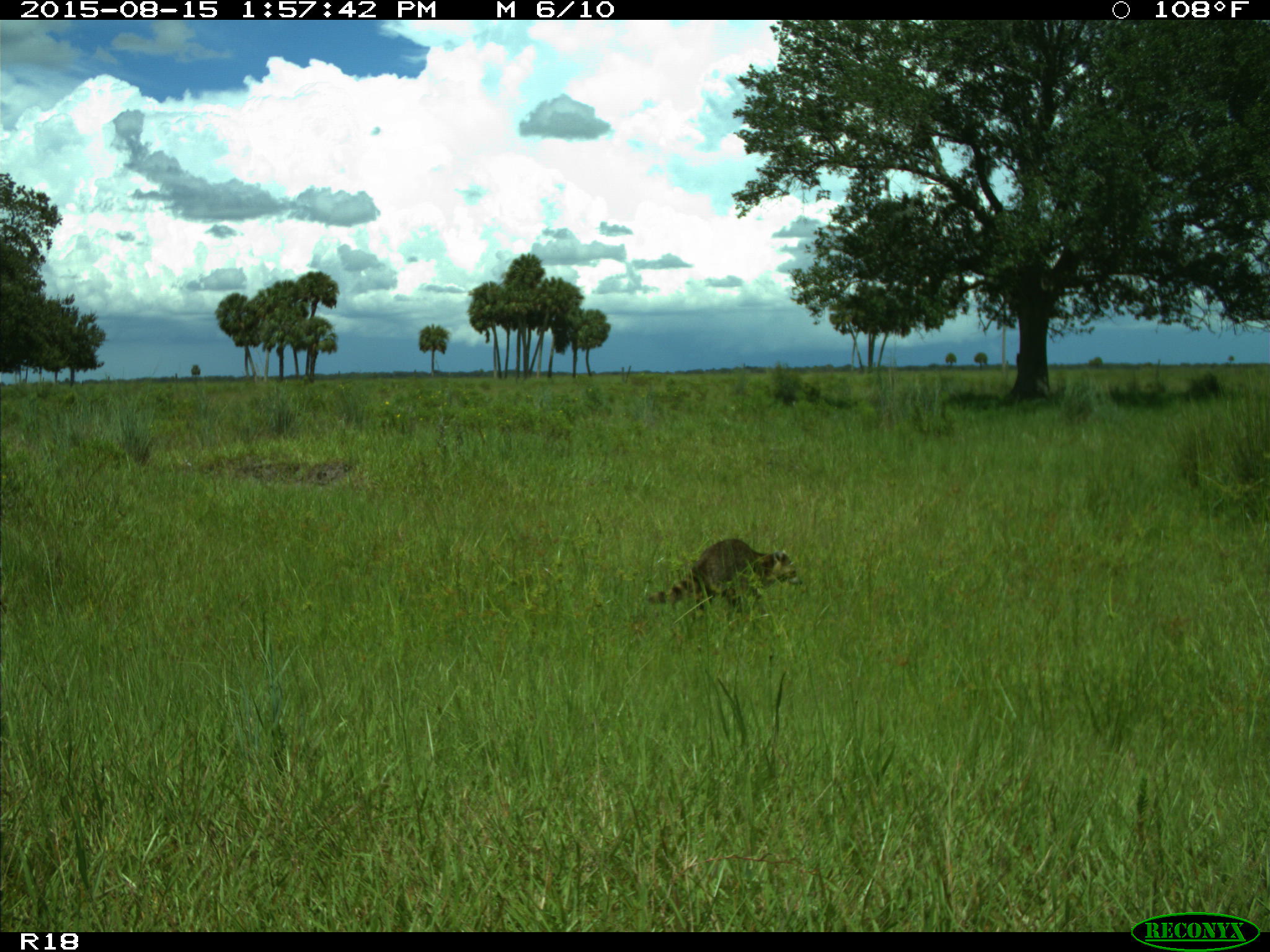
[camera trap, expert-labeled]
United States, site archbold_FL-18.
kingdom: Animalia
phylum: Chordata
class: Mammalia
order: Carnivora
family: Procyonidae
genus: Procyon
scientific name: Procyon lotor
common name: common raccoon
Procyon lotor (common raccoon).